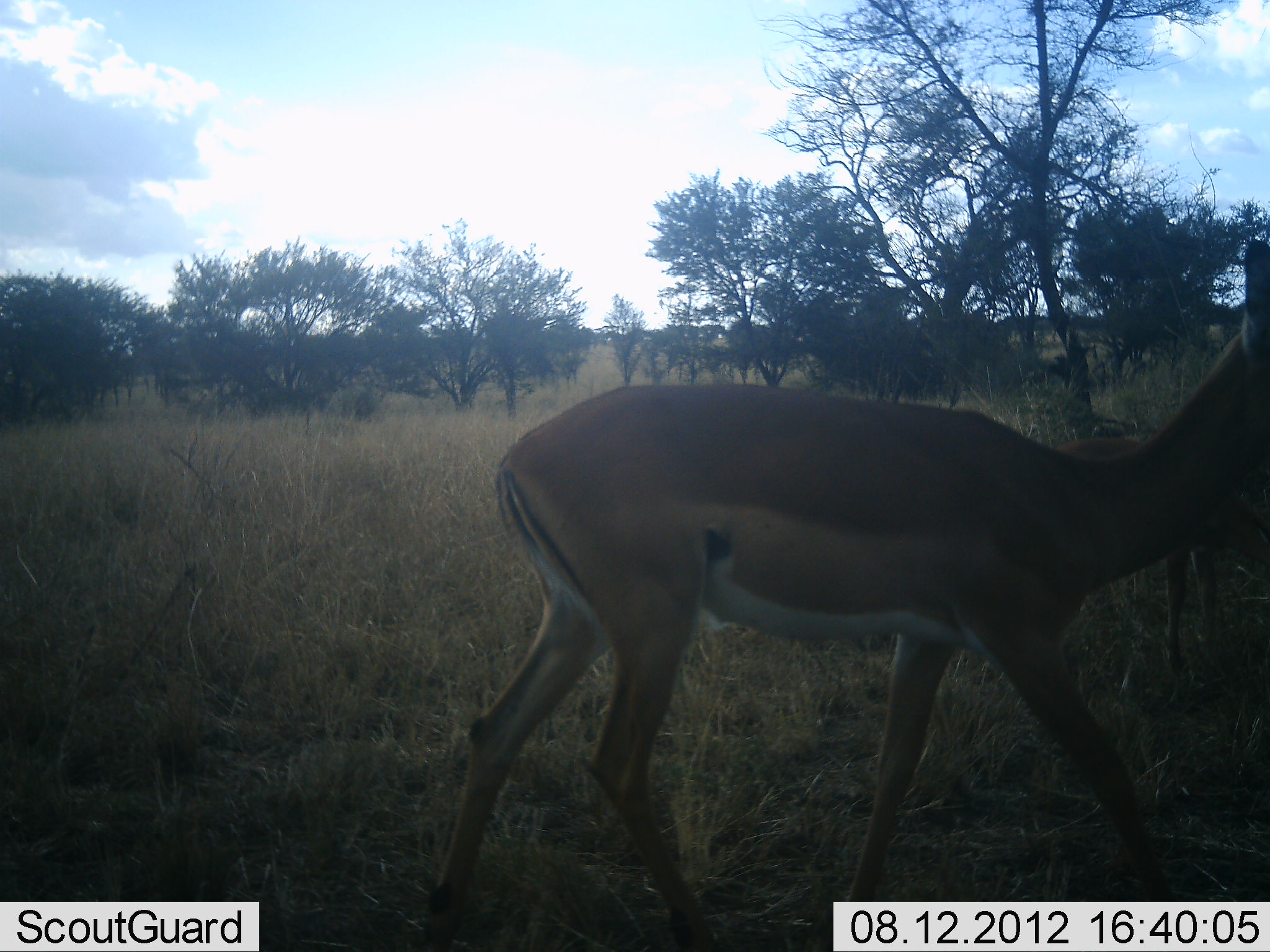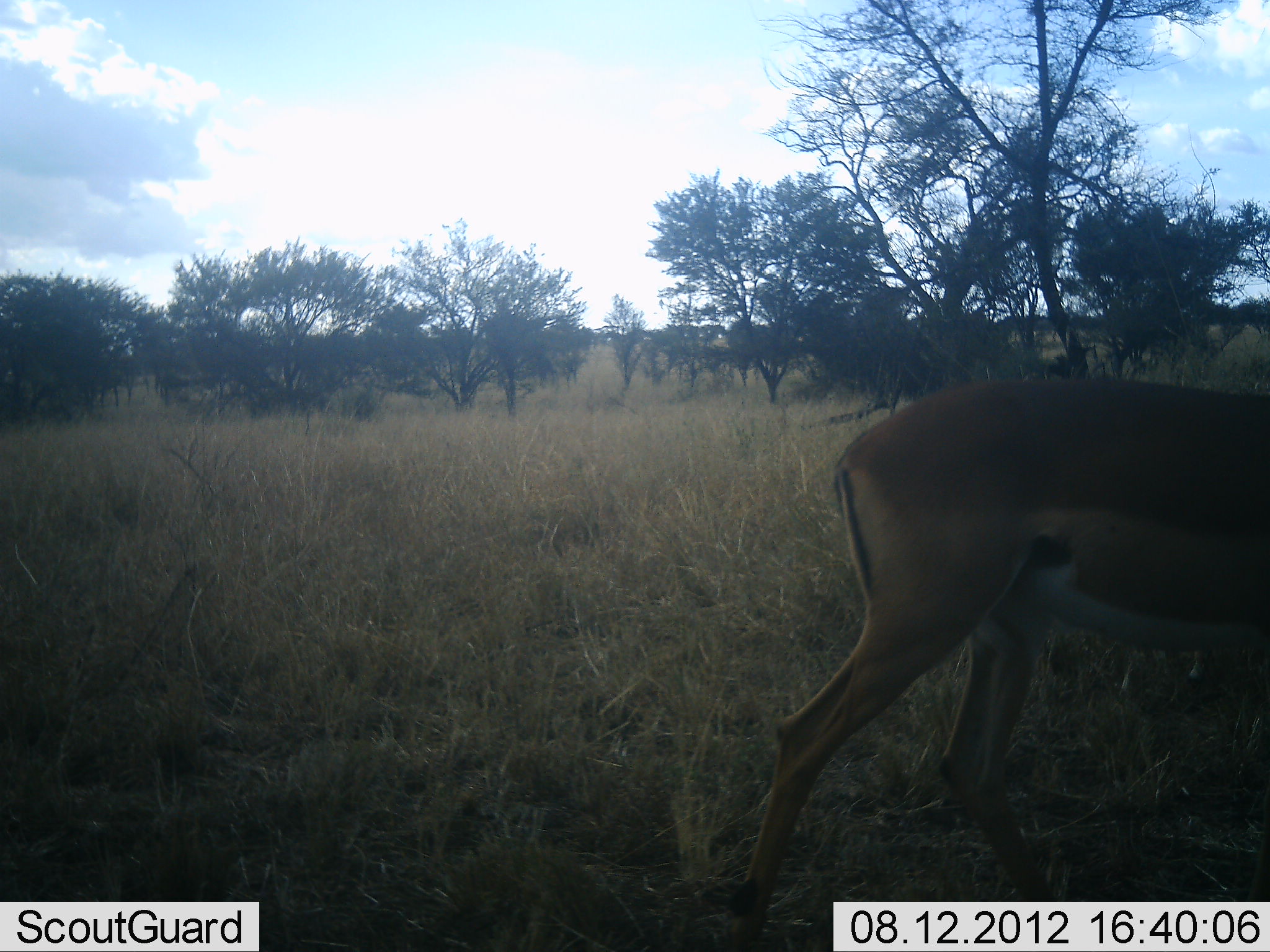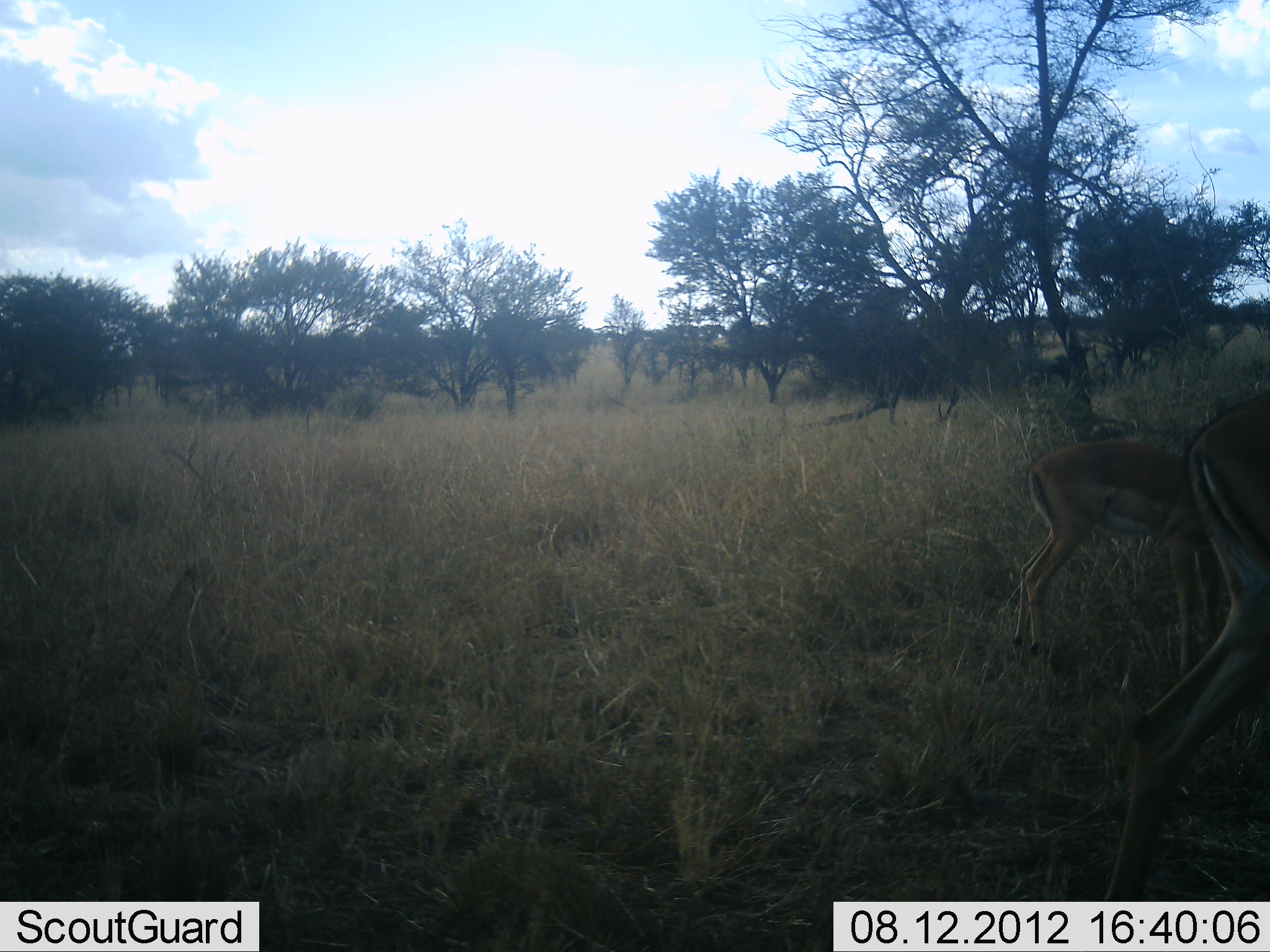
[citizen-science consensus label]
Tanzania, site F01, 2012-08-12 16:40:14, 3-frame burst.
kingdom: Animalia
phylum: Chordata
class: Mammalia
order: Artiodactyla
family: Bovidae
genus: Aepyceros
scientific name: Aepyceros melampus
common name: impala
Impala (Aepyceros melampus), count 2. Behavior (volunteer vote fractions): standing 40%, resting 0%, moving 90%, interacting 0%. Young present (vote fraction): 20%. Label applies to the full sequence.